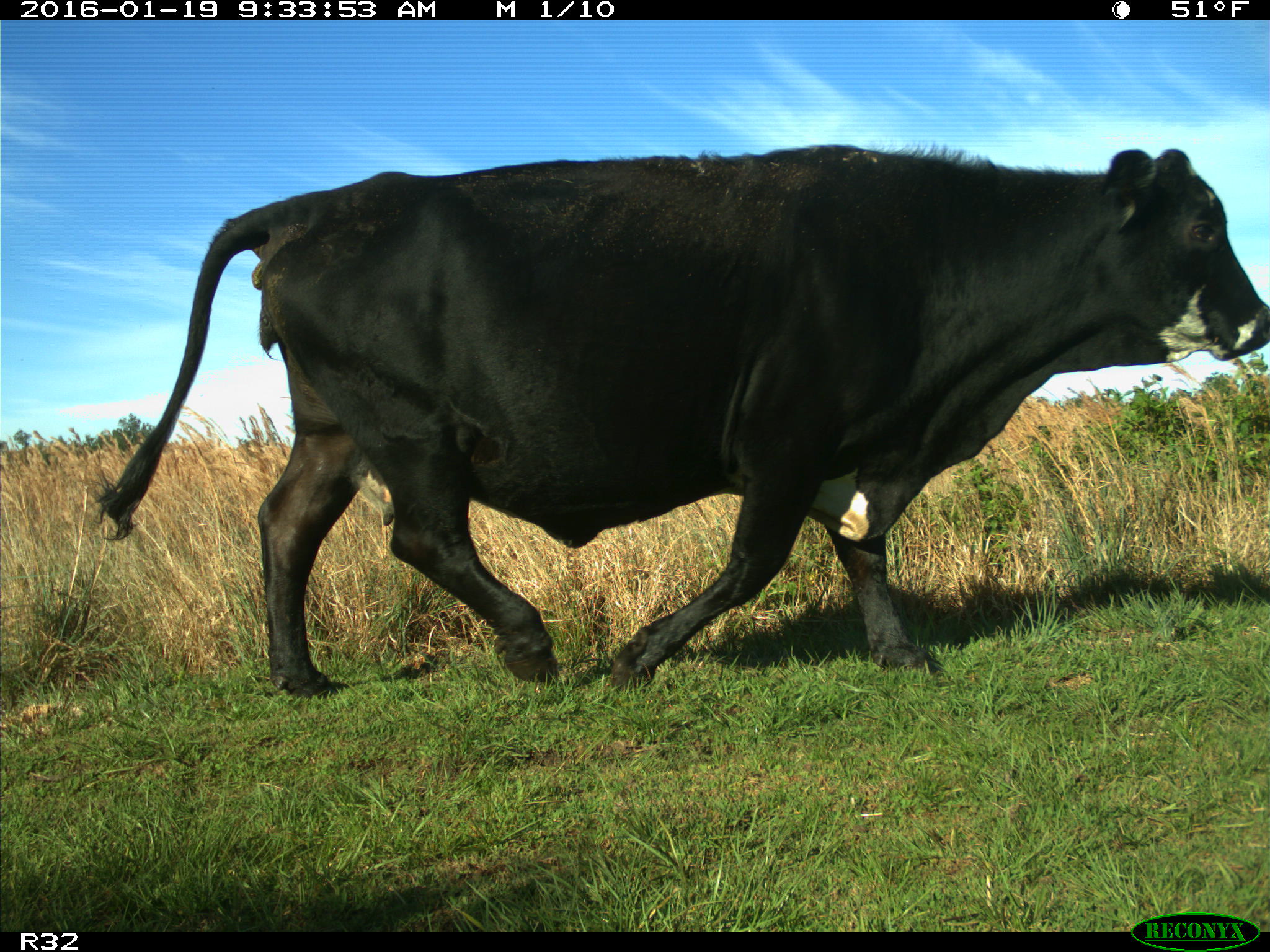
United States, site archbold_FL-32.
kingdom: Animalia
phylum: Chordata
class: Mammalia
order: Artiodactyla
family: Bovidae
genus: Bos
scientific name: Bos taurus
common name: domestic cow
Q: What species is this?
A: Bos taurus (domestic cow).